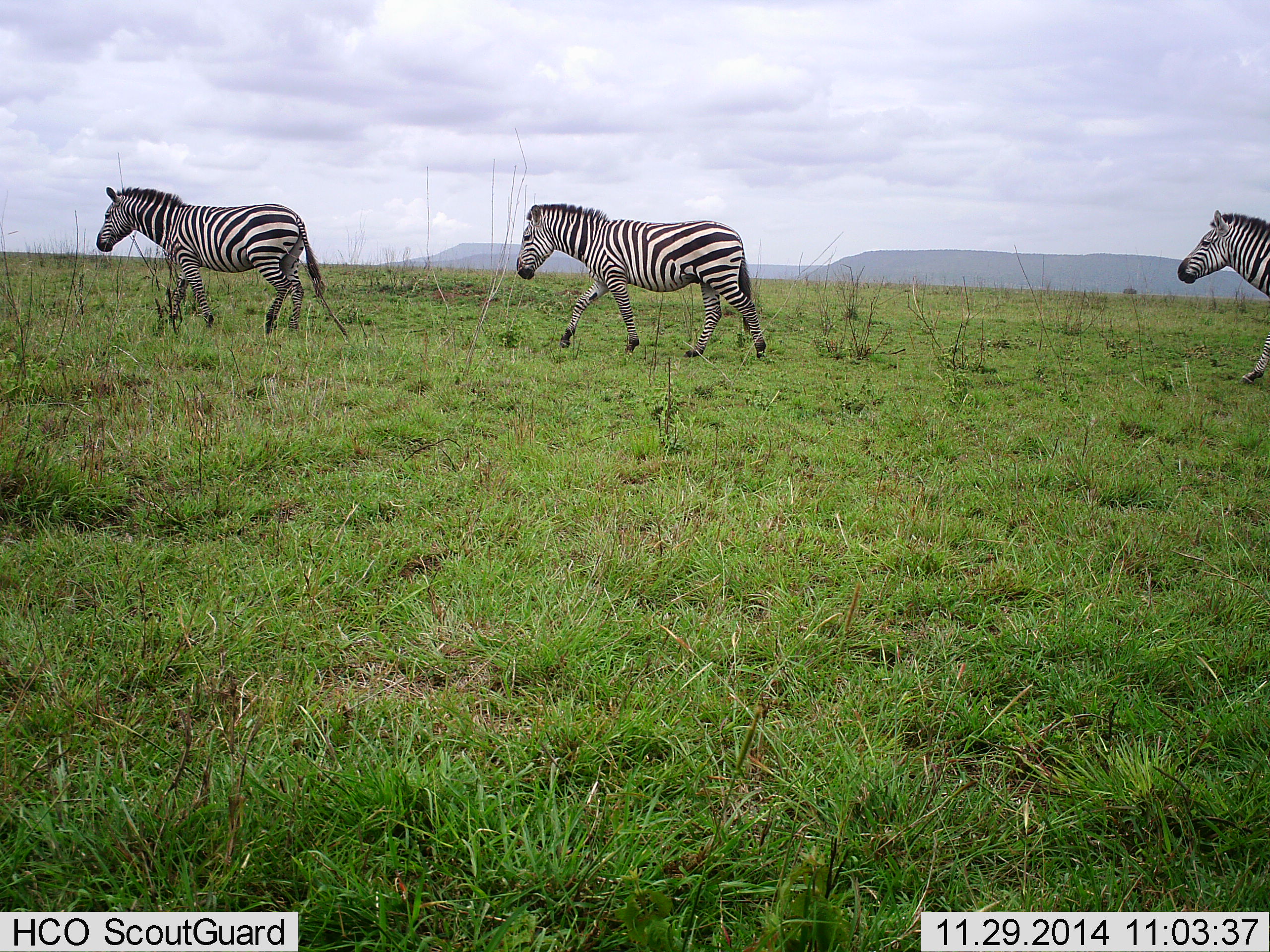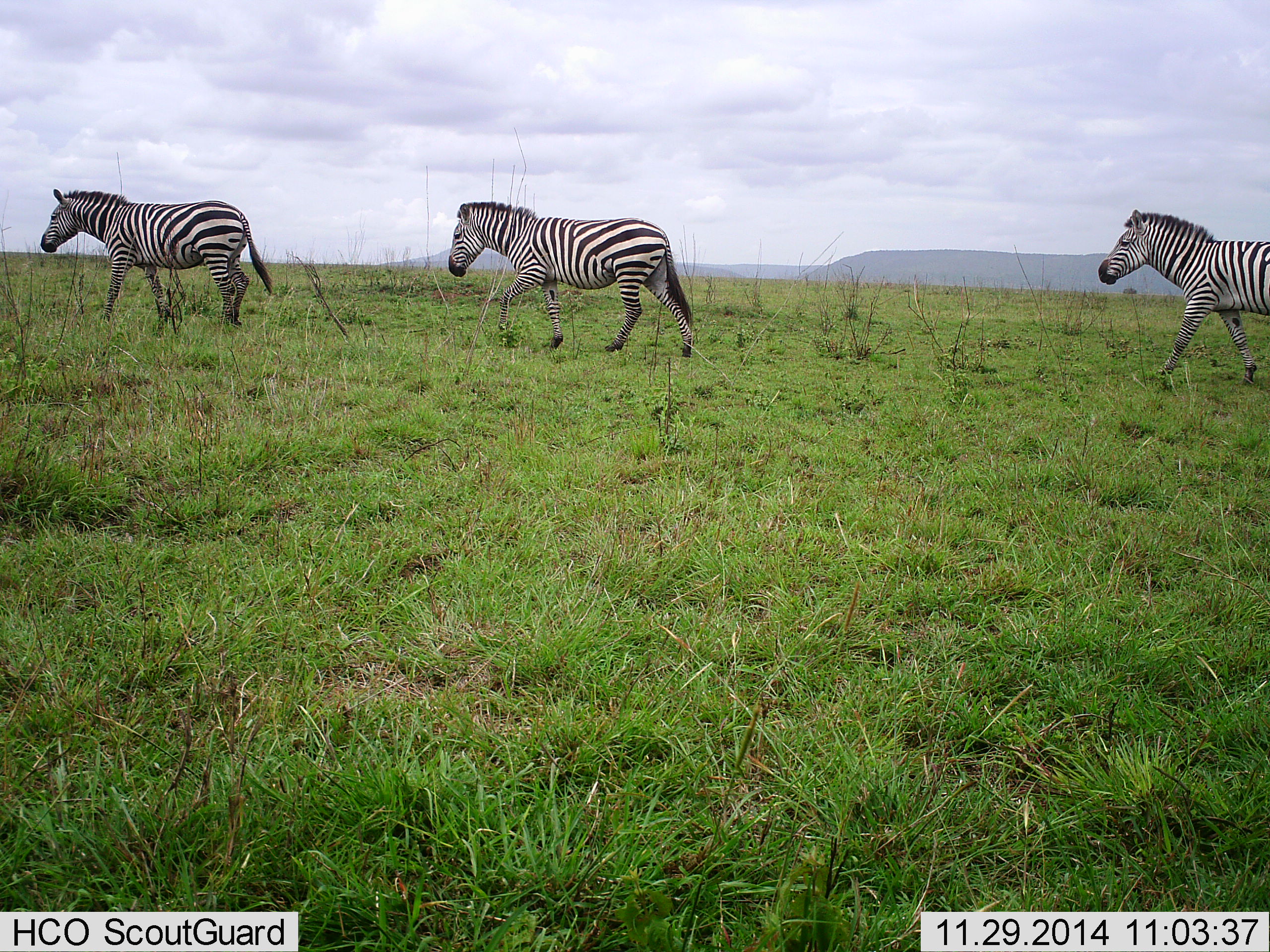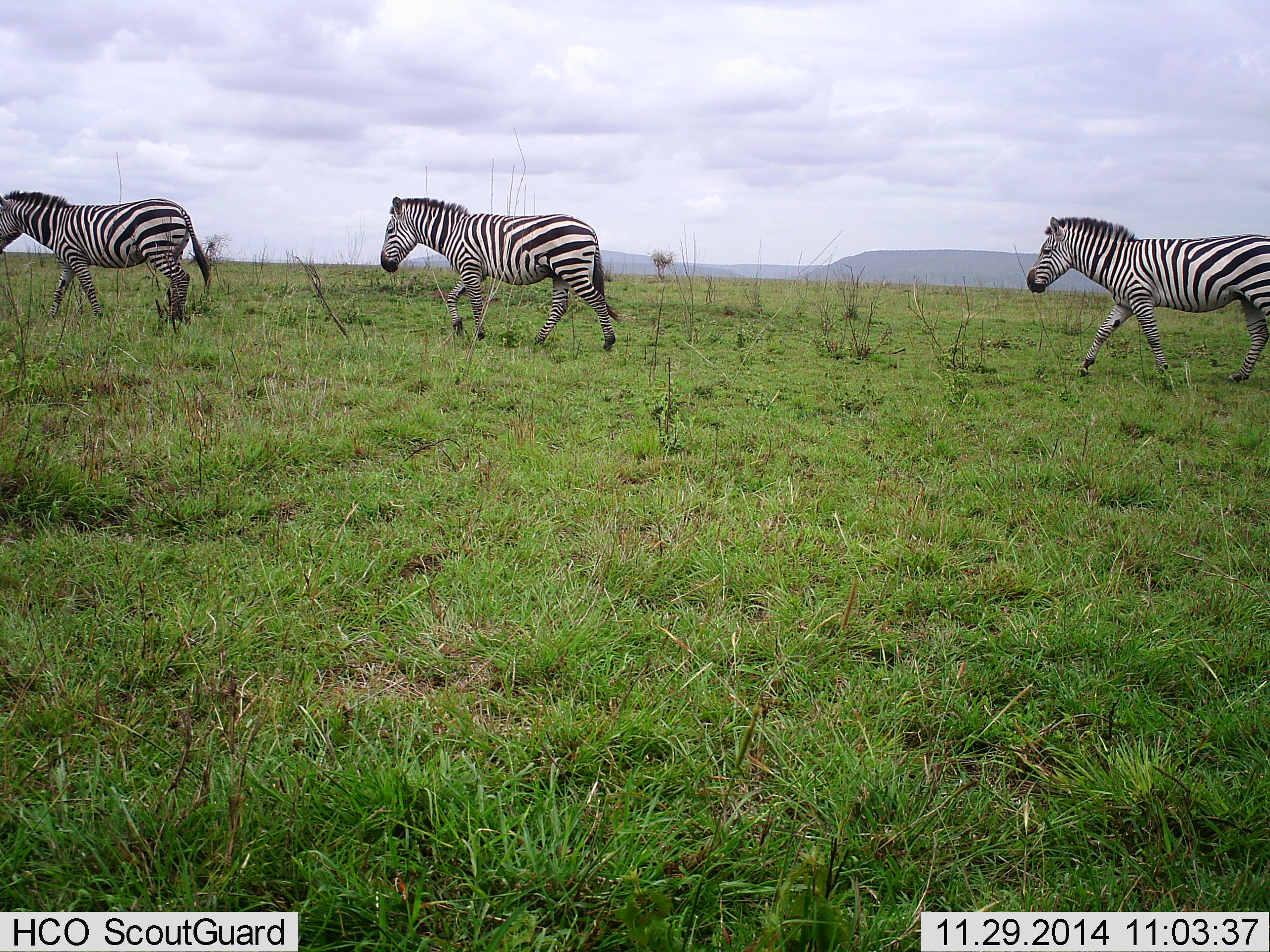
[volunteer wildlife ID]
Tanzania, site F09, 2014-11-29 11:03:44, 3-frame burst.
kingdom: Animalia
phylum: Chordata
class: Mammalia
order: Perissodactyla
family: Equidae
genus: Equus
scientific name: Equus quagga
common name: plains zebra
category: zebra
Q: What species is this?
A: Zebra (plains zebra) (Equus quagga).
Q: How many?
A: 3.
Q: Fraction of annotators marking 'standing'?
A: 0%.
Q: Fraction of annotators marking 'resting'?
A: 0%.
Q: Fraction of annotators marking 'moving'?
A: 100%.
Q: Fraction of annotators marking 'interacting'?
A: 0%.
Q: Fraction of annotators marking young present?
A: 0%.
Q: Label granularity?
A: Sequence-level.